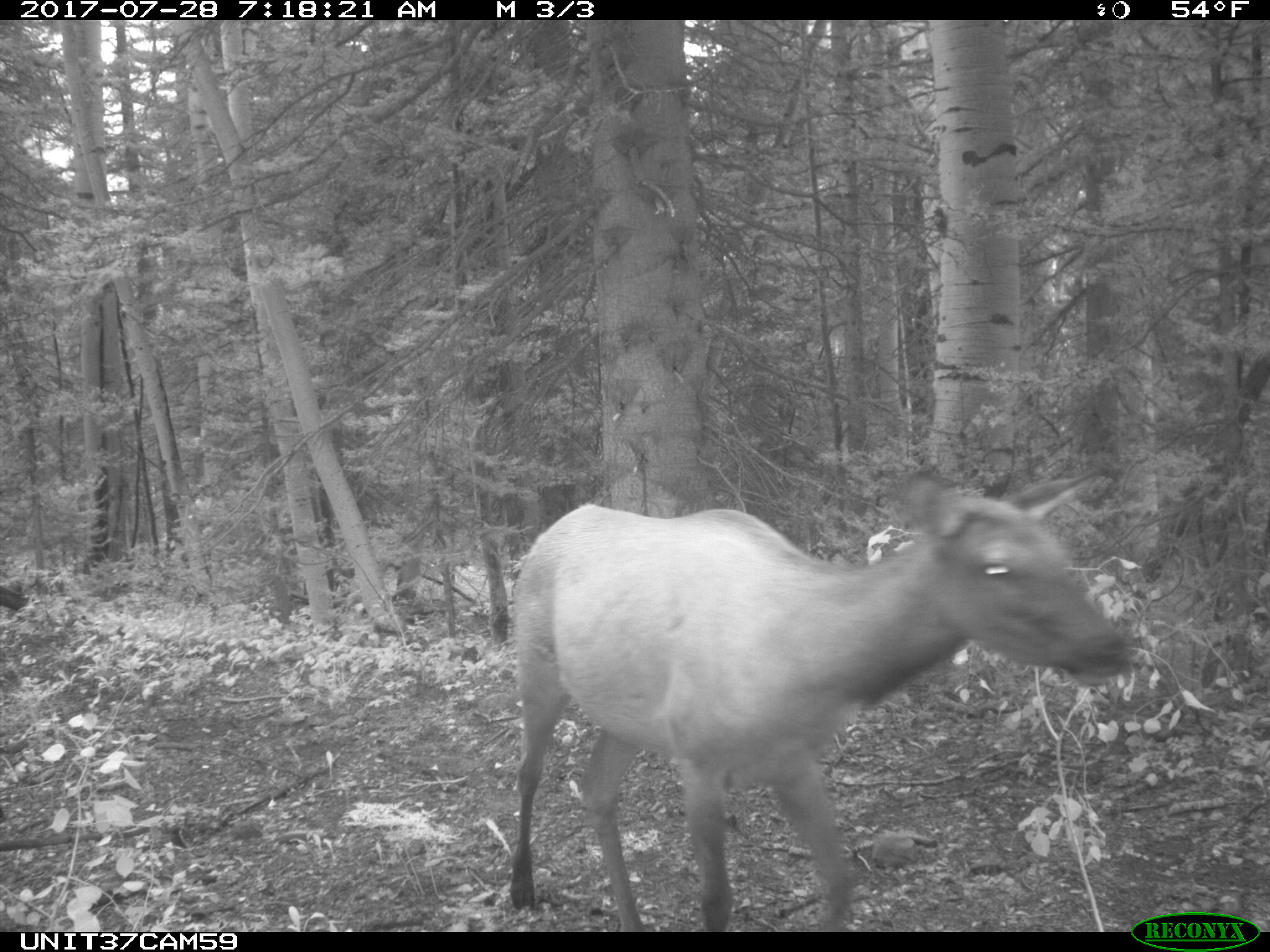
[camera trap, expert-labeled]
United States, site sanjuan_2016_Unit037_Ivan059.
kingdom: Animalia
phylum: Chordata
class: Mammalia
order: Artiodactyla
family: Cervidae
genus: Cervus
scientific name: Cervus elaphus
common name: red deer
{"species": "Cervus elaphus (red deer)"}